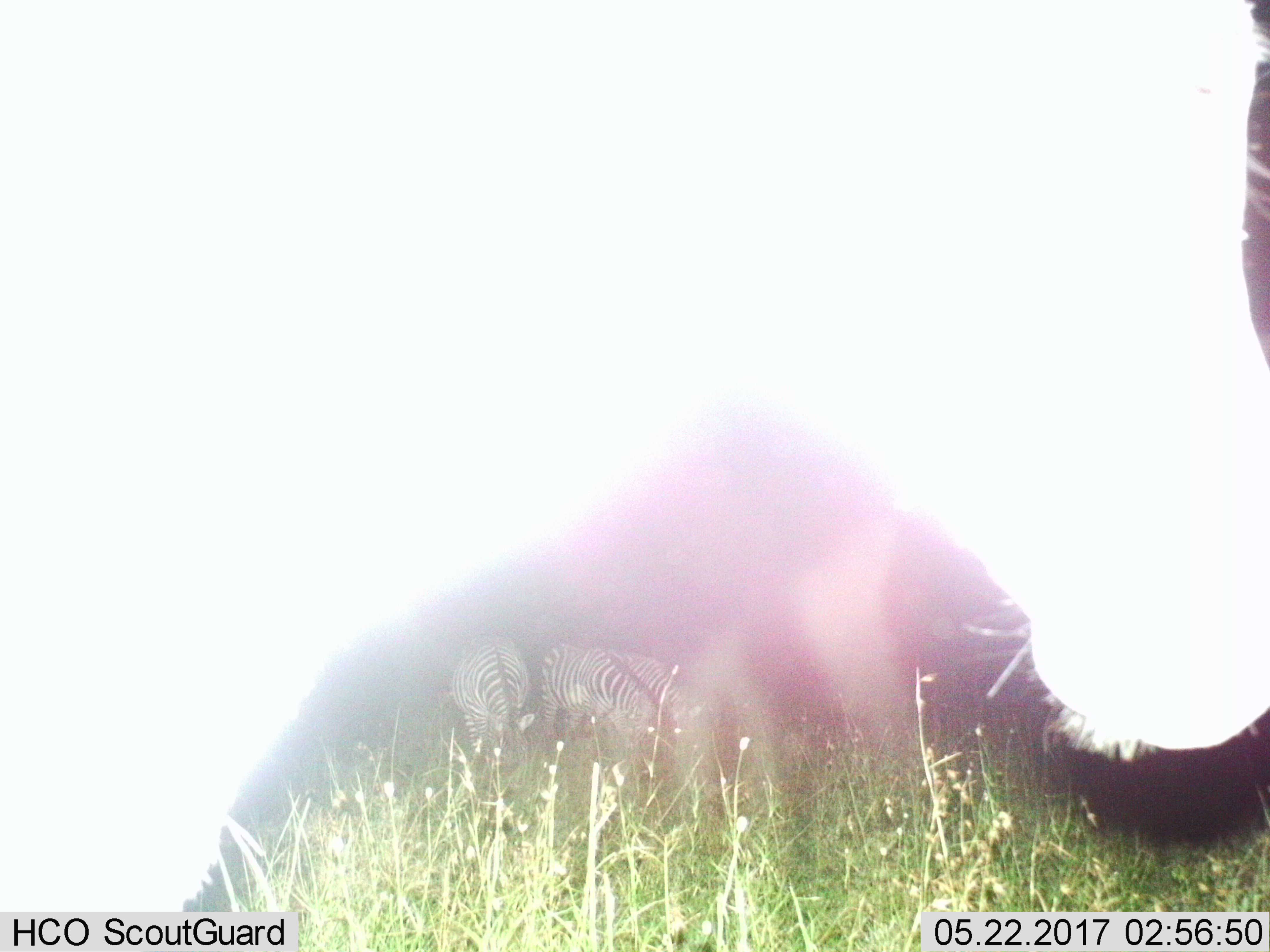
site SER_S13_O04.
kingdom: Animalia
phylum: Chordata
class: Mammalia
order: Perissodactyla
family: Equidae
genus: Equus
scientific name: Equus quagga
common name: plains zebra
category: zebraplains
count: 3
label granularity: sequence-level